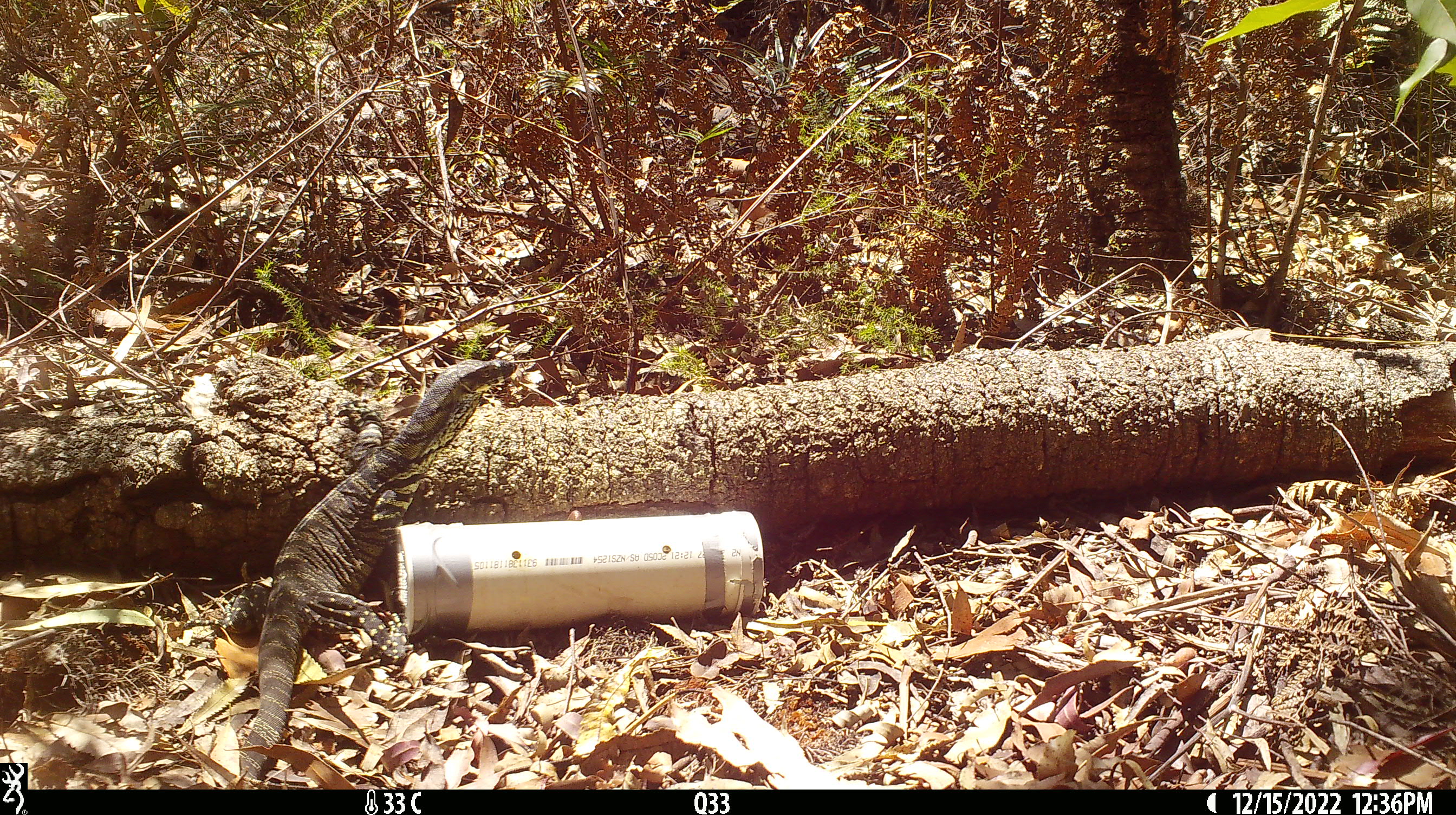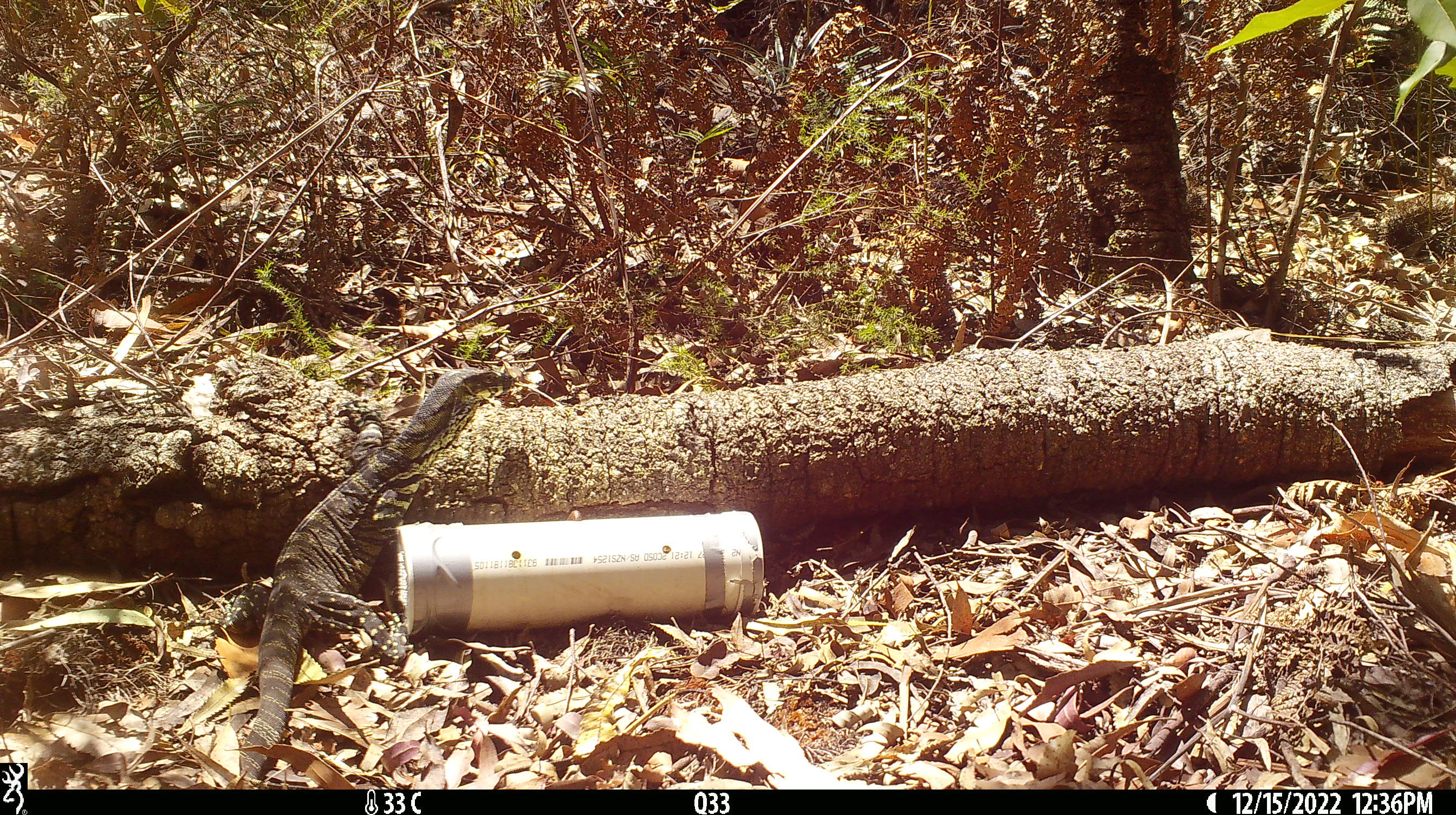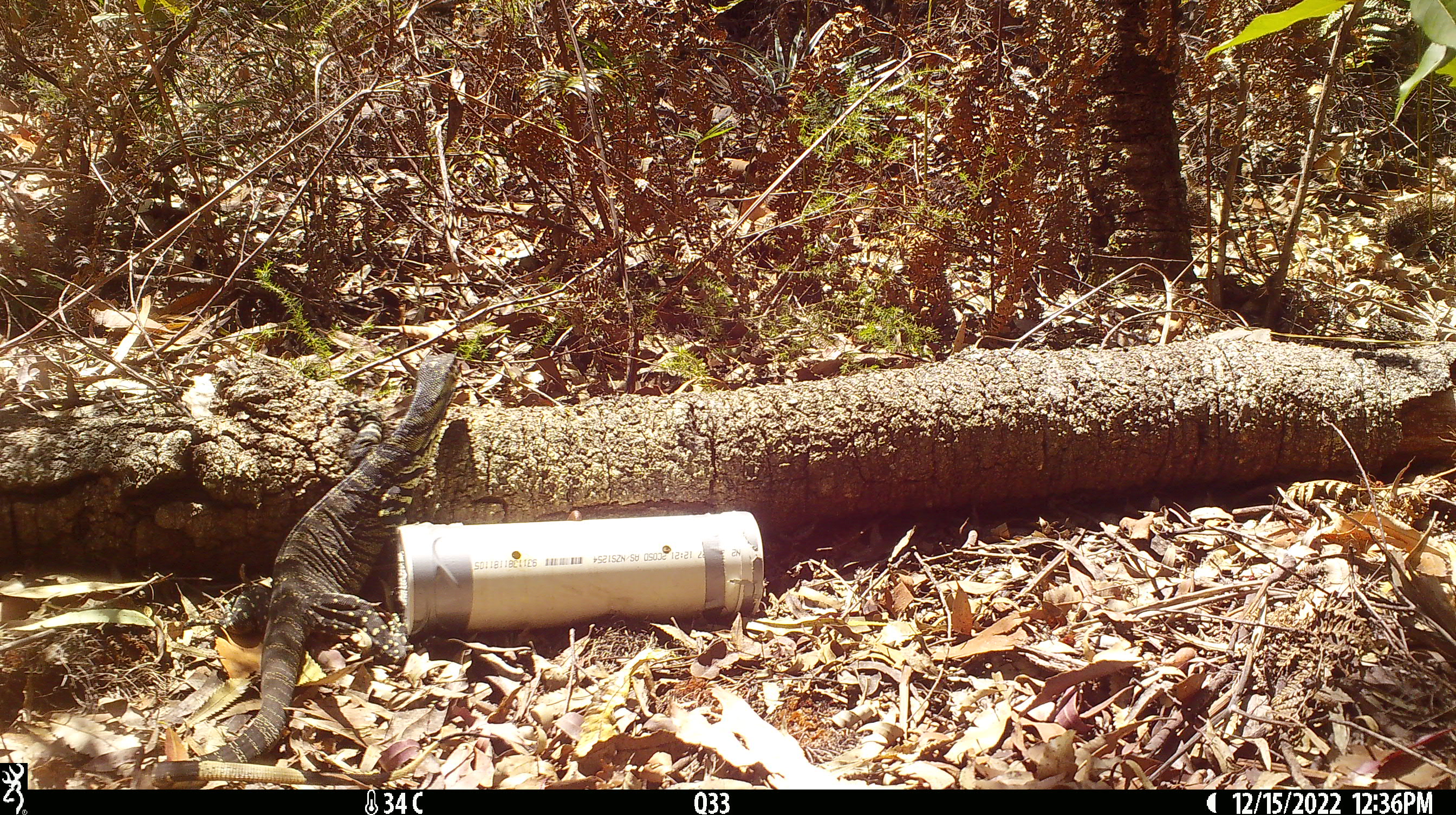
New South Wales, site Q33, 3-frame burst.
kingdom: Animalia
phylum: Chordata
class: Reptilia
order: Squamata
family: Varanidae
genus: Varanus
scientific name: Varanus varius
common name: lace monitor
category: goanna